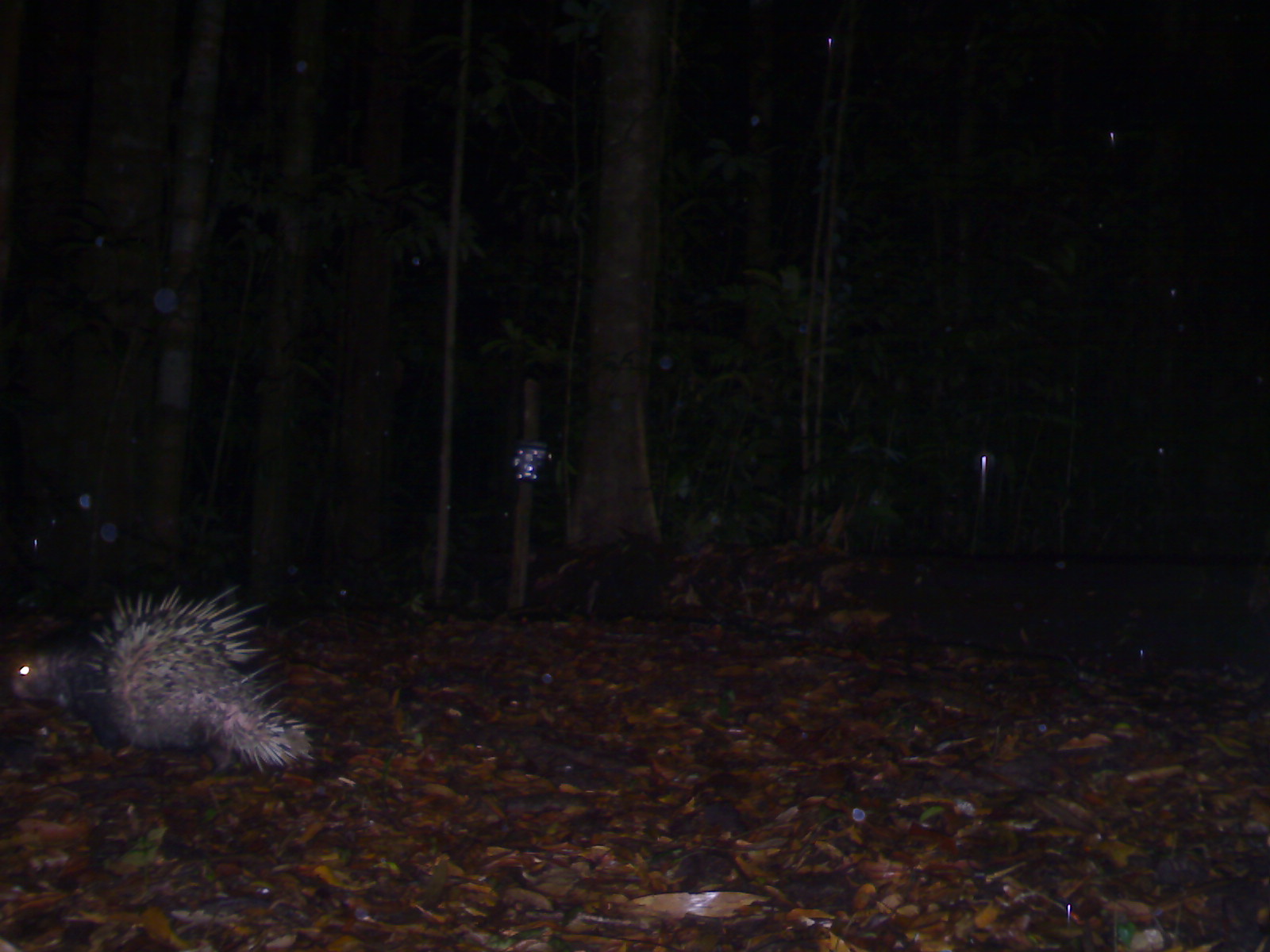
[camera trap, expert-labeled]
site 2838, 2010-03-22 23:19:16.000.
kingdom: Animalia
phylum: Chordata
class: Mammalia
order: Rodentia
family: Hystricidae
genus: Hystrix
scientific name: Hystrix brachyura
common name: east asian porcupine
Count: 1.